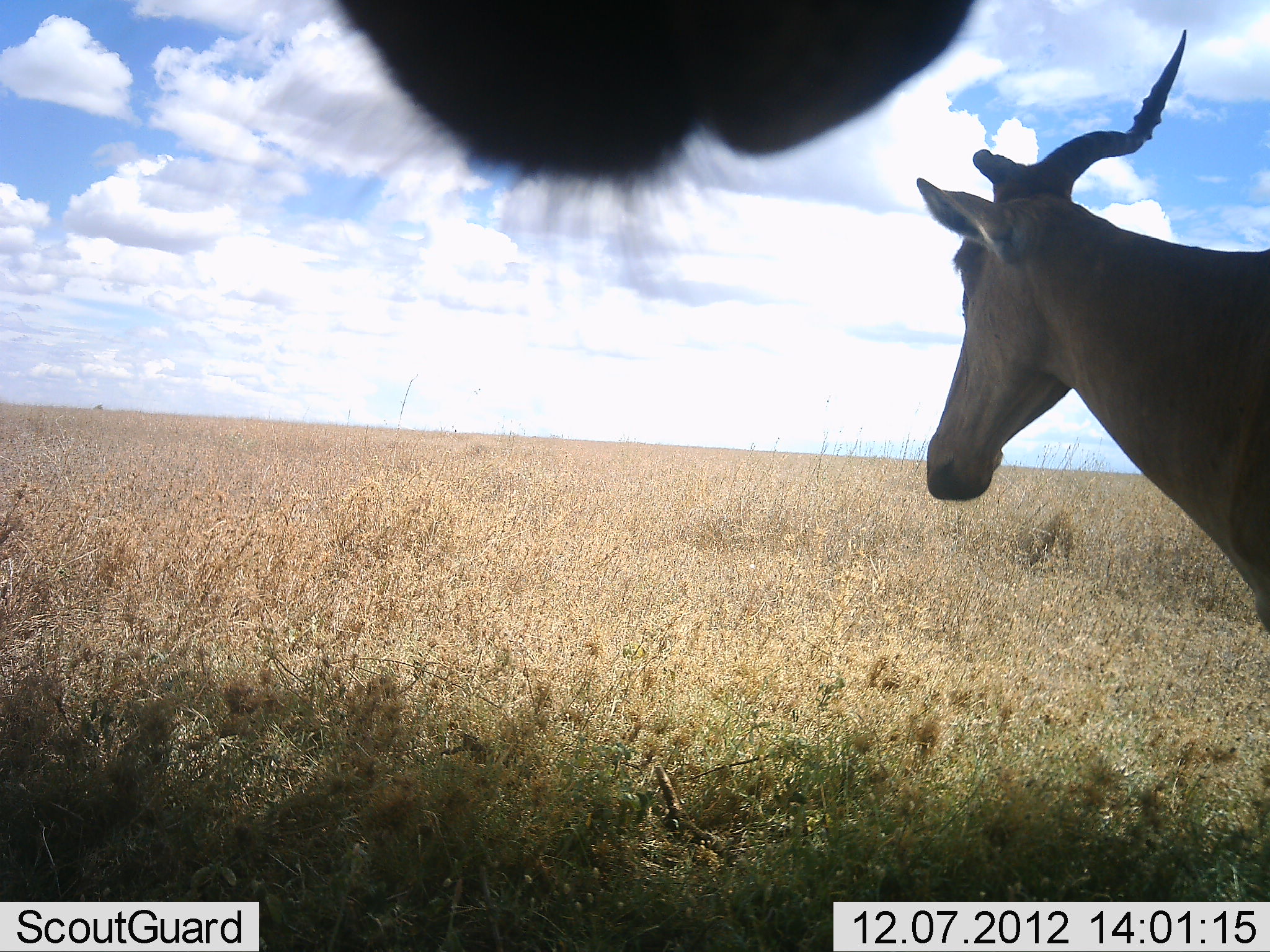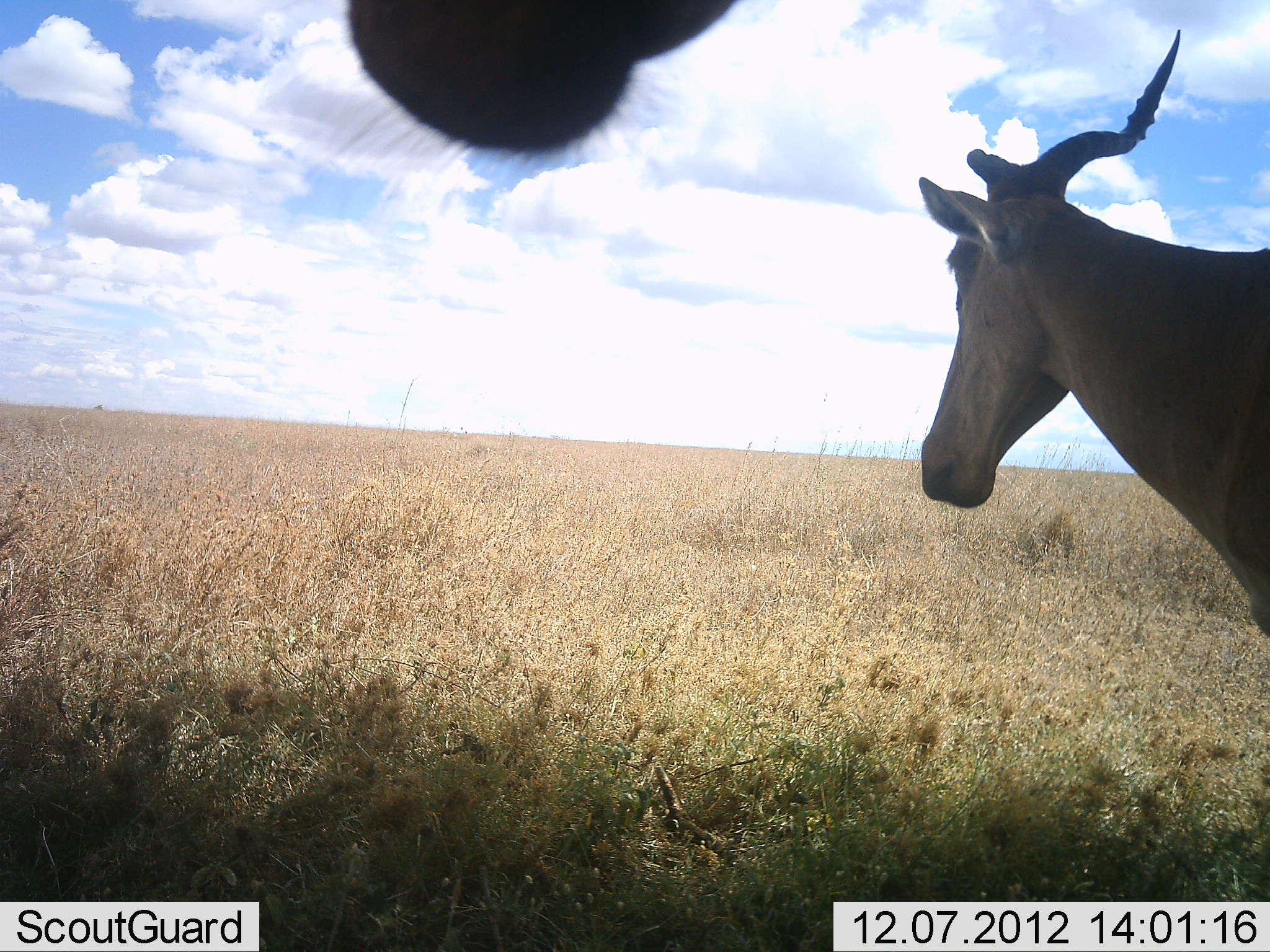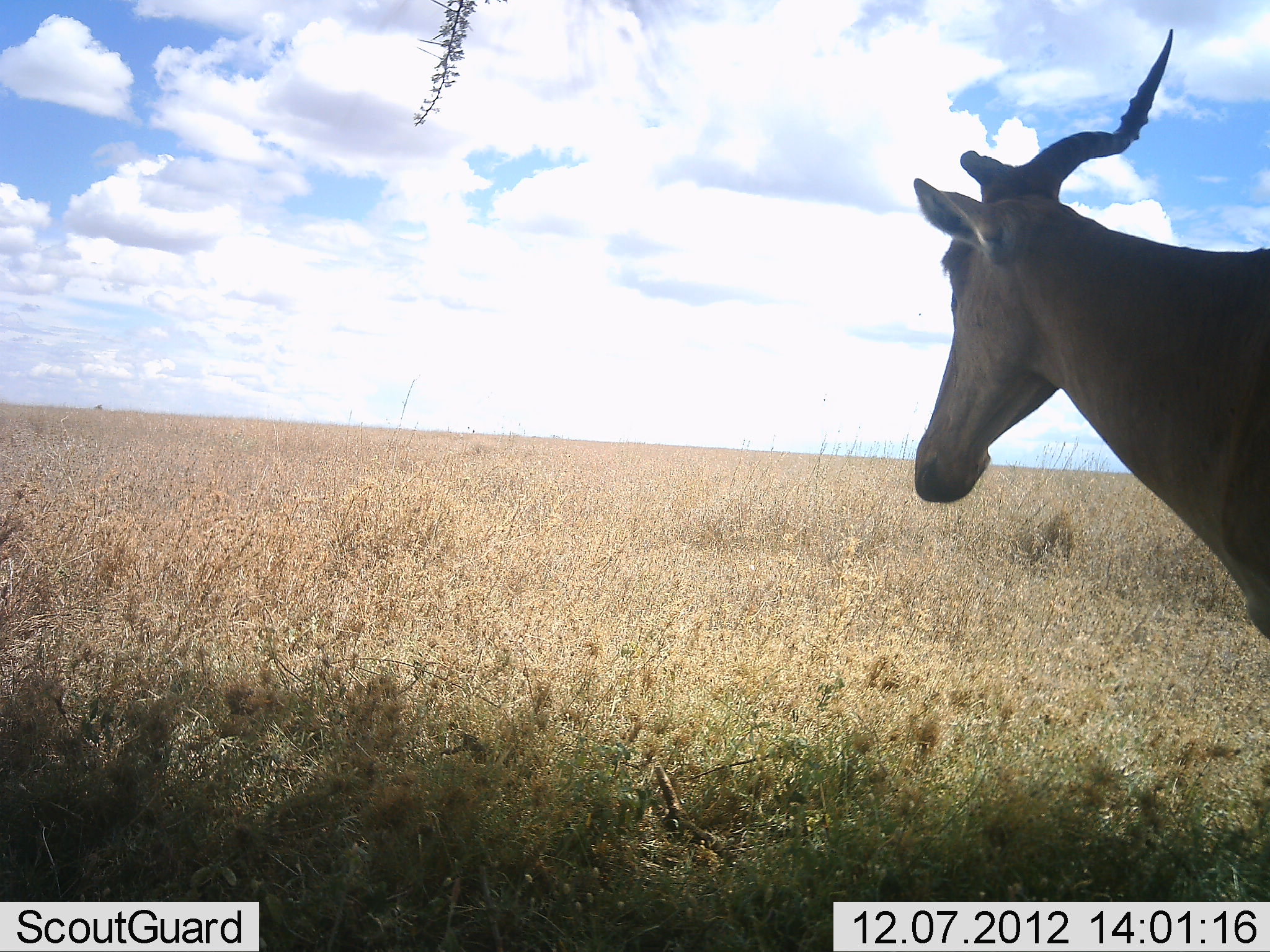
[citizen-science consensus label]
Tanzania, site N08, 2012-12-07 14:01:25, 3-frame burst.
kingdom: Animalia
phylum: Chordata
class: Mammalia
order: Artiodactyla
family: Bovidae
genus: Alcelaphus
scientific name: Alcelaphus buselaphus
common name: hartebeest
Hartebeest (Alcelaphus buselaphus), count 2. Behavior (volunteer vote fractions): standing 100%, resting 0%, moving 0%, interacting 0%. Young present (vote fraction): 0%. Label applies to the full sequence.